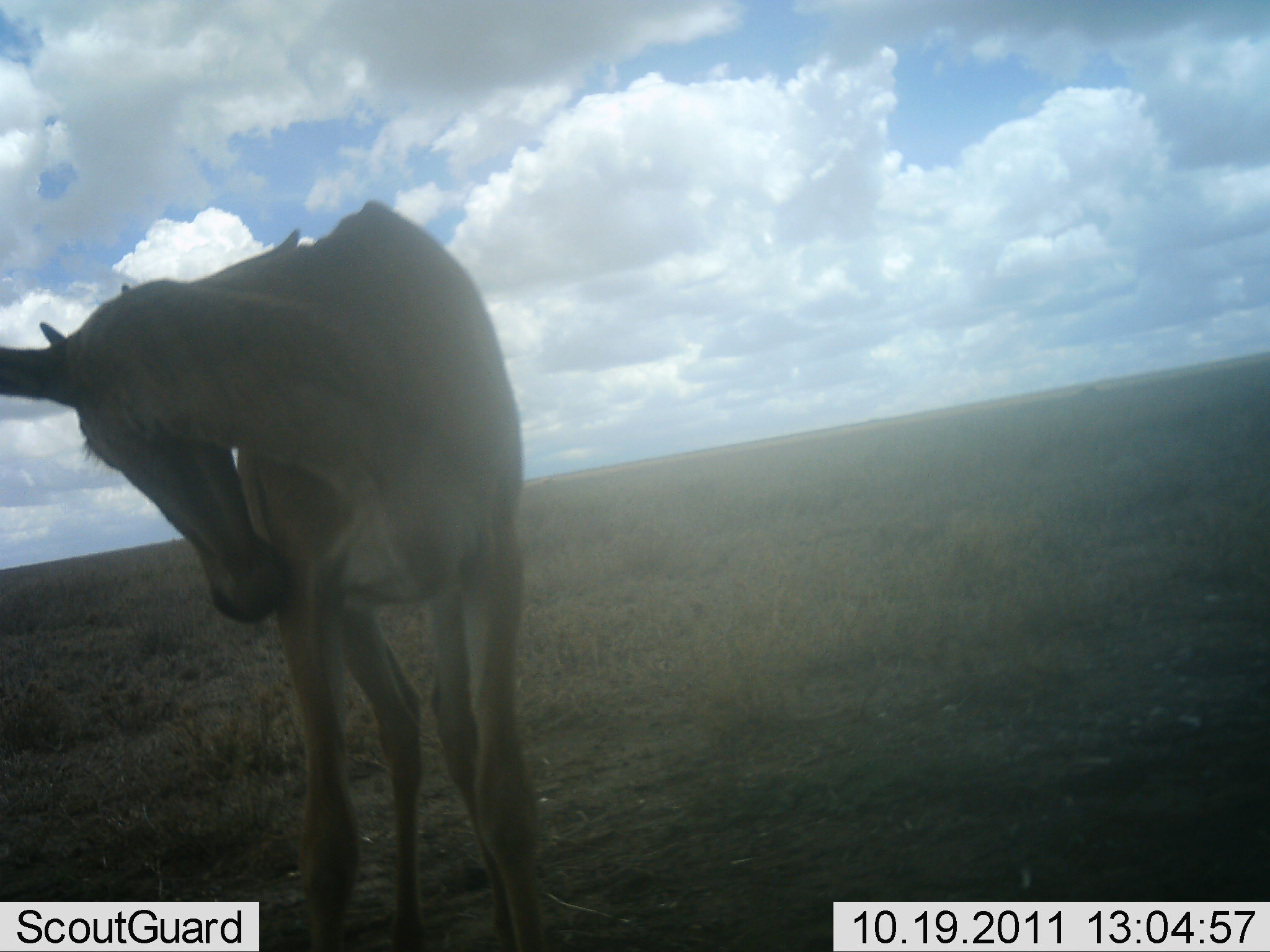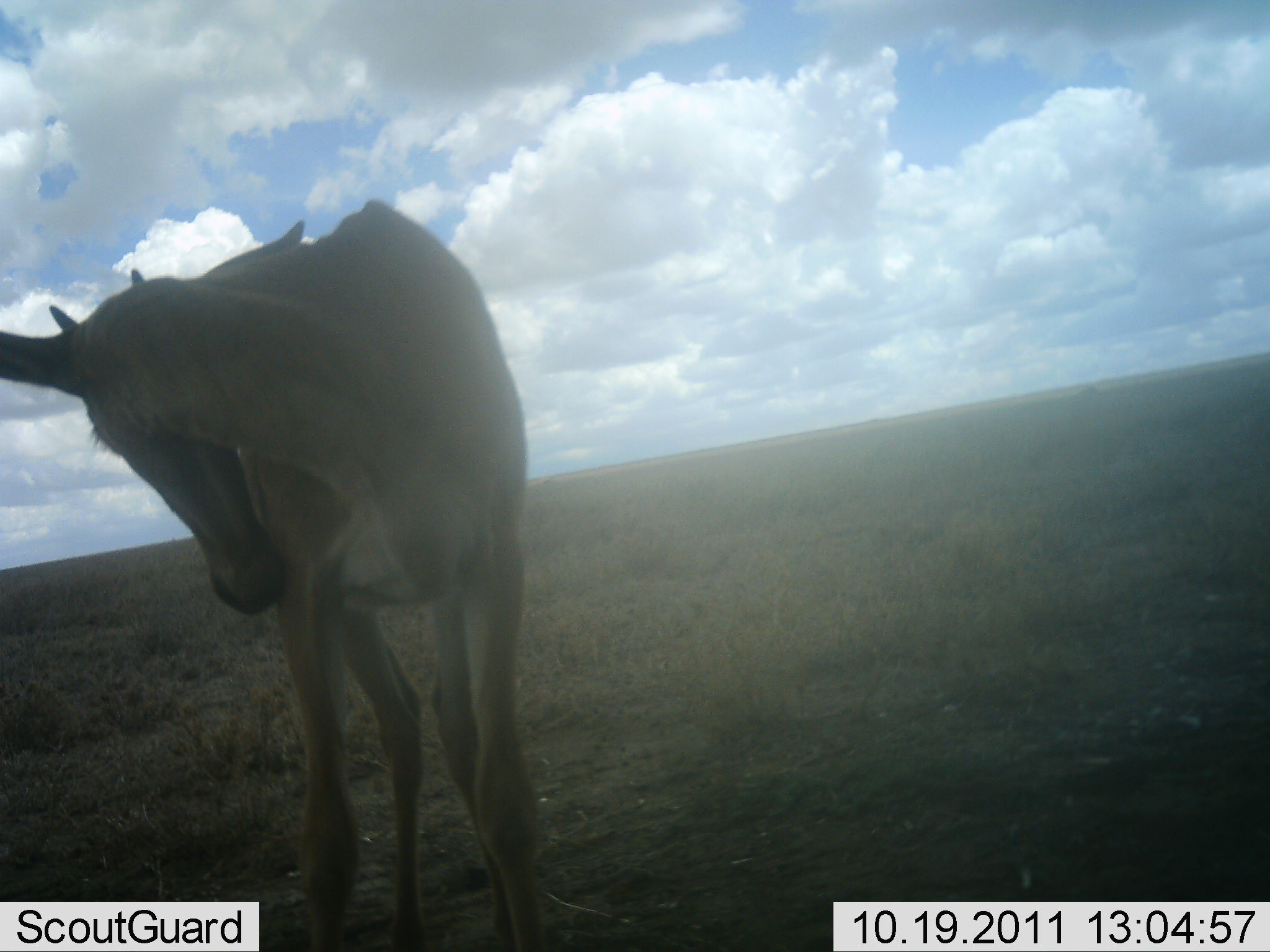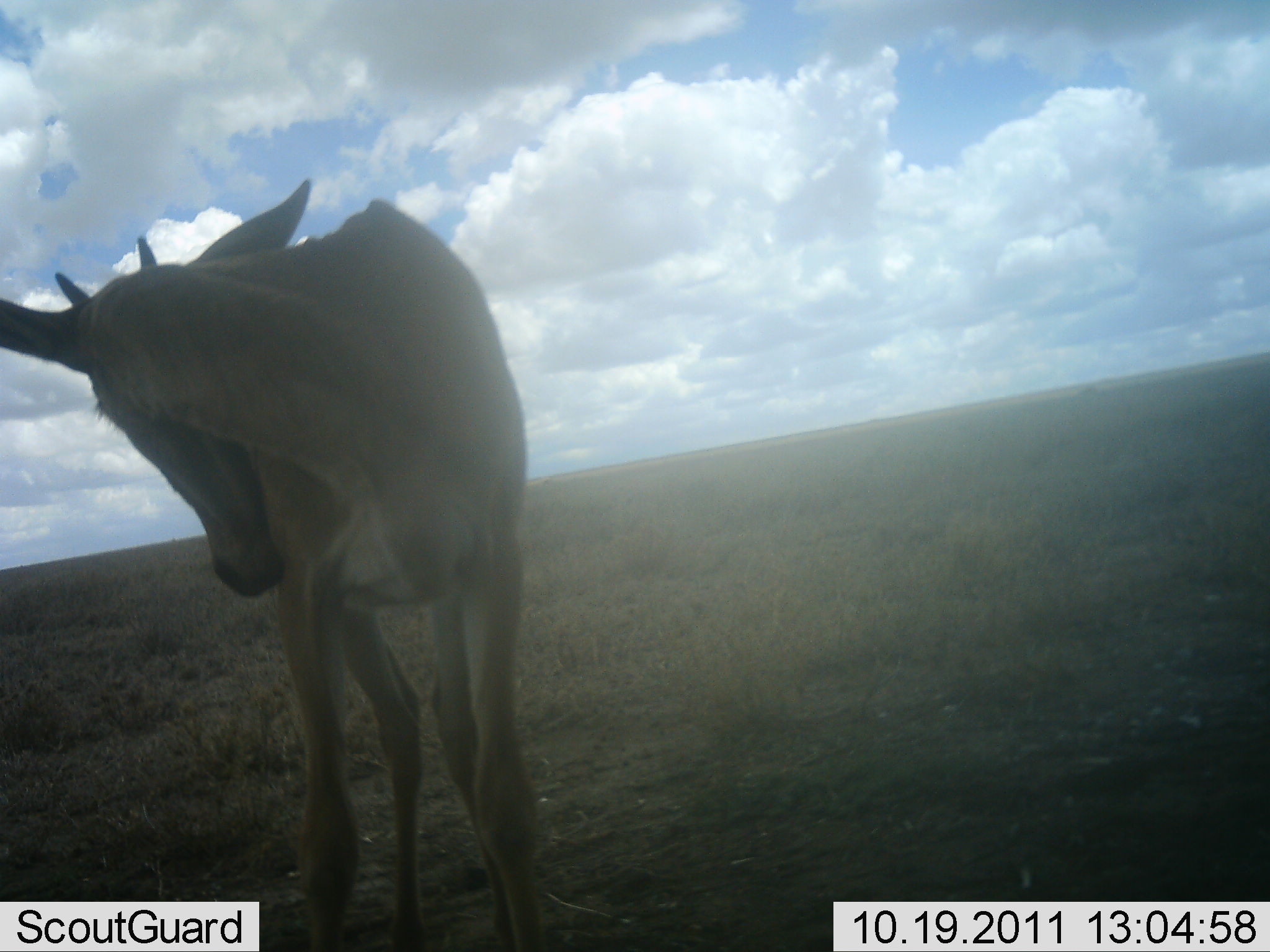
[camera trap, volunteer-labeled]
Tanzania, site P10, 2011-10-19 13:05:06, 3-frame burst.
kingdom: Animalia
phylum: Chordata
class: Mammalia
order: Artiodactyla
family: Bovidae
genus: Alcelaphus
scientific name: Alcelaphus buselaphus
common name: hartebeest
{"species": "hartebeest (Alcelaphus buselaphus)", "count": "1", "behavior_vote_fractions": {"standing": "100%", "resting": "0%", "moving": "0%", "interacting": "0%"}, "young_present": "10%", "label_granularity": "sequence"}